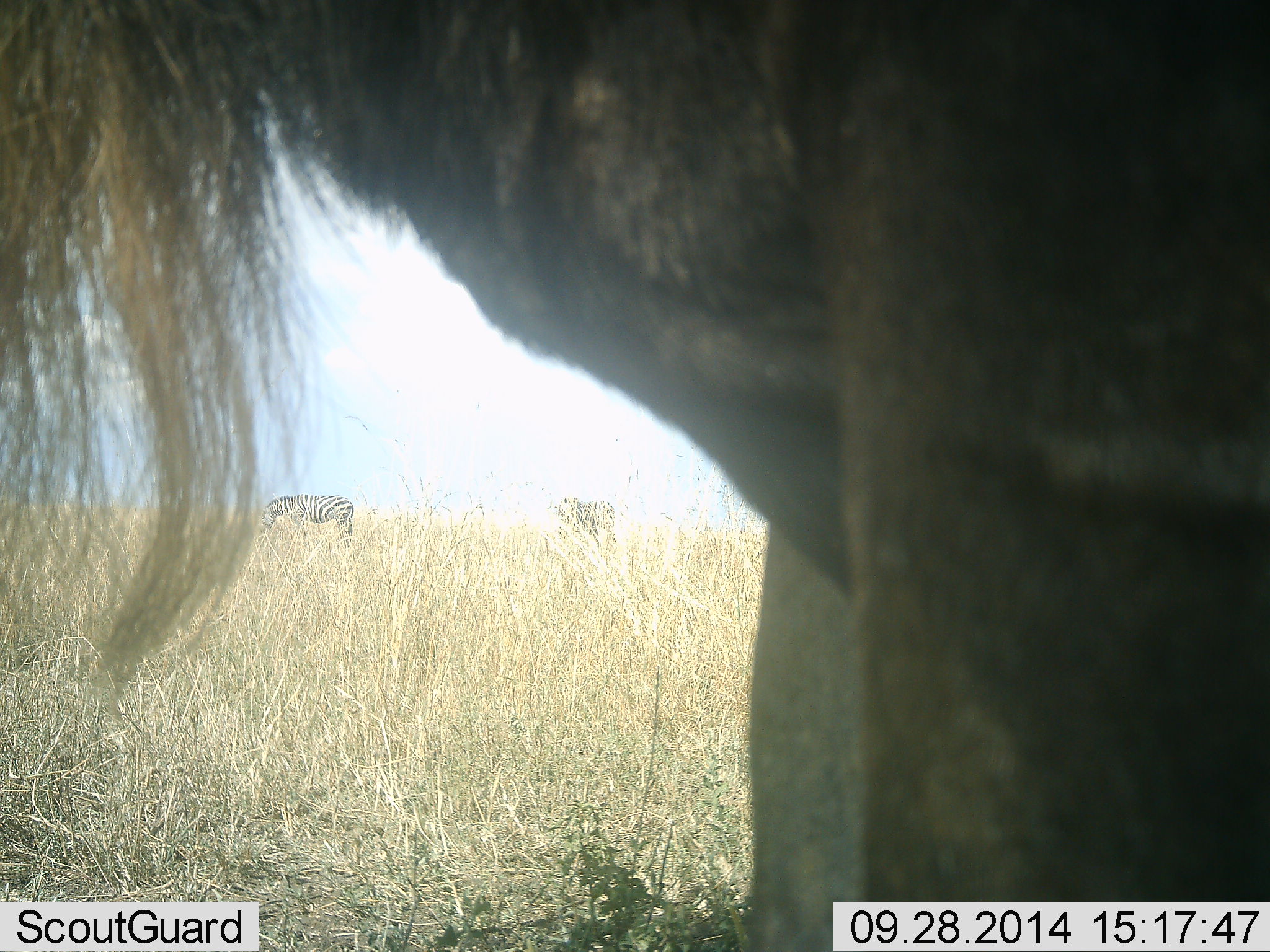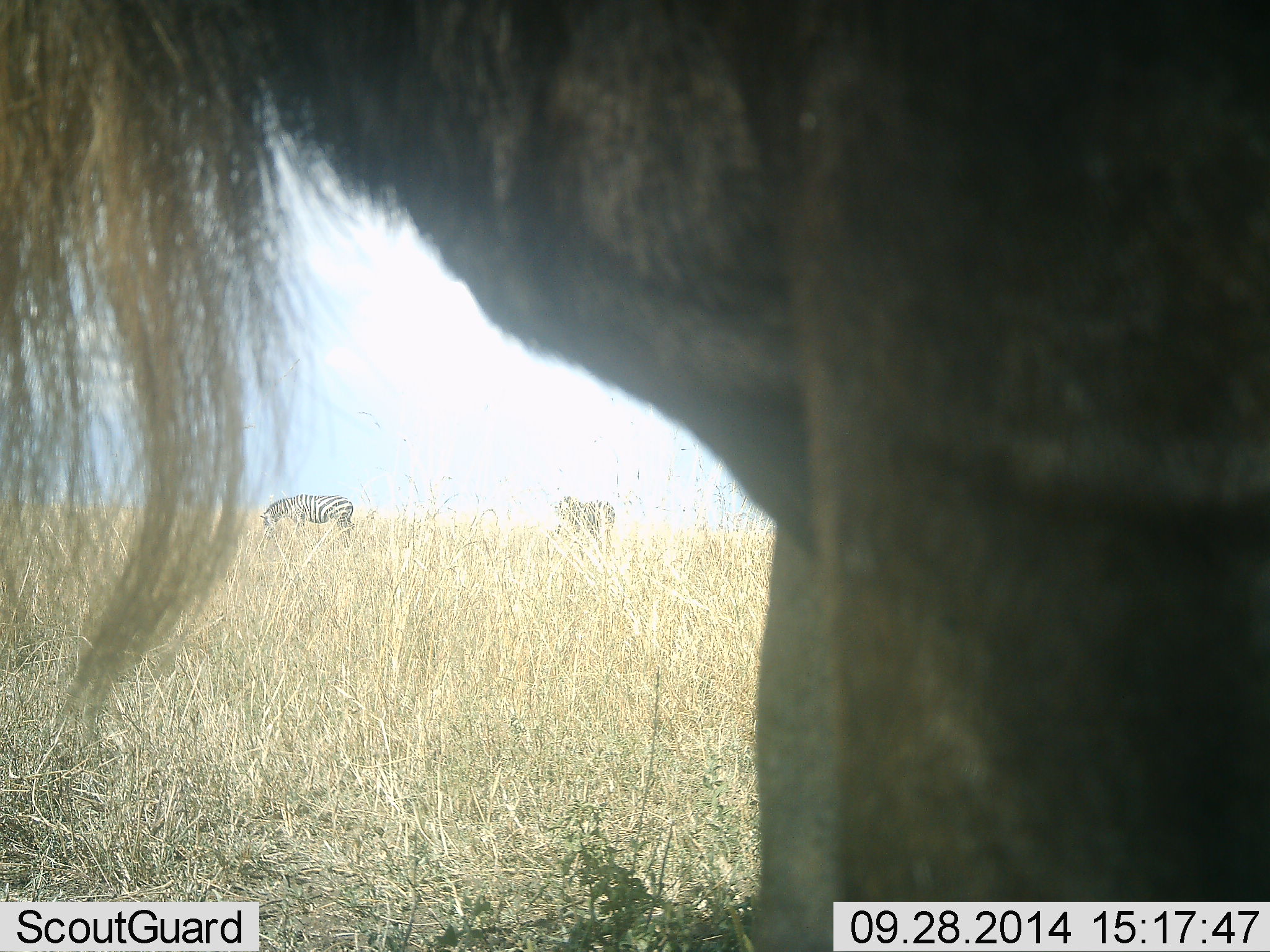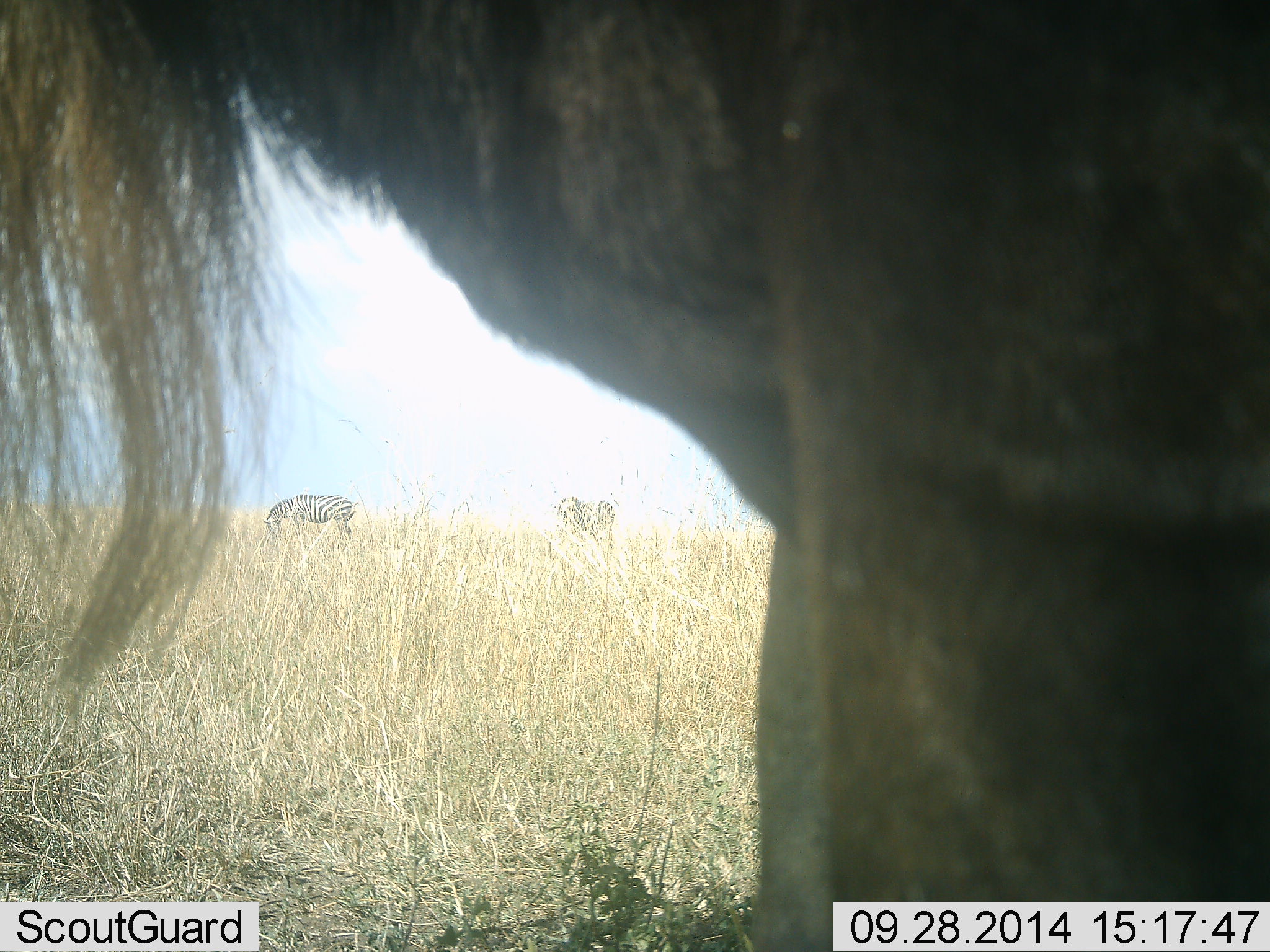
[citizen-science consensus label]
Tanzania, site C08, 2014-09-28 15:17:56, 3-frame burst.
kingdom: Animalia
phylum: Chordata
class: Mammalia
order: Artiodactyla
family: Bovidae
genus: Connochaetes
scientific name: Connochaetes taurinus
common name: blue wildebeest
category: wildebeest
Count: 1.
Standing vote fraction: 92%.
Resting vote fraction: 0%.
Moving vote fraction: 8%.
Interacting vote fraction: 0%.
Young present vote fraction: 0%.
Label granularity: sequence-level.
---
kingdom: Animalia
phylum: Chordata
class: Mammalia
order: Perissodactyla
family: Equidae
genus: Equus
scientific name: Equus quagga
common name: plains zebra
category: zebra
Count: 2.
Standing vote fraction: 20%.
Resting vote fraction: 0%.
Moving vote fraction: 10%.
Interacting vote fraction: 0%.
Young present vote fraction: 0%.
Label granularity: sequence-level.